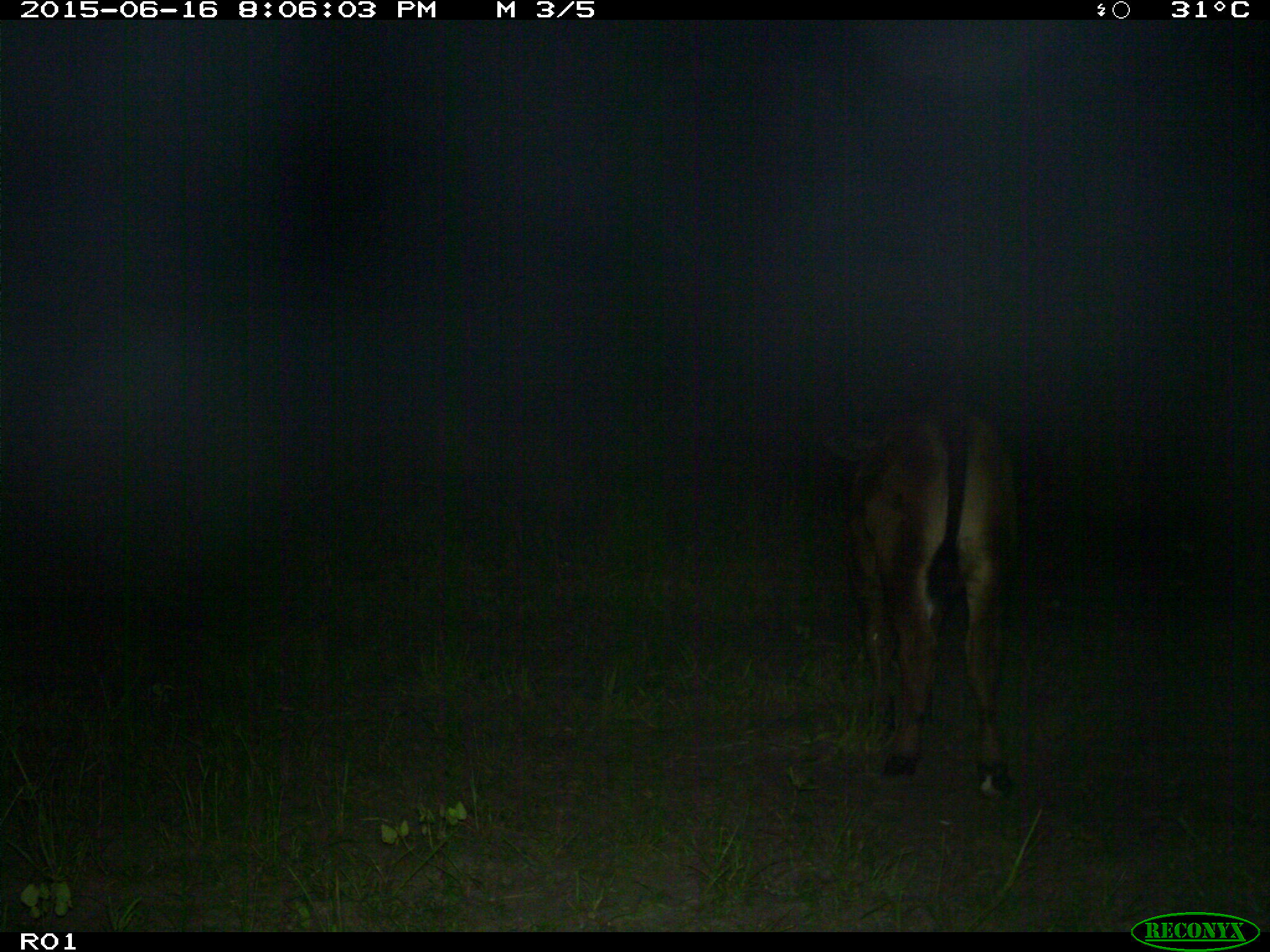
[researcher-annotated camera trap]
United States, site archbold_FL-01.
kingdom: Animalia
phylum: Chordata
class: Mammalia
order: Artiodactyla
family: Bovidae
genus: Bos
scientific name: Bos taurus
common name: domestic cow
Bos taurus (domestic cow).